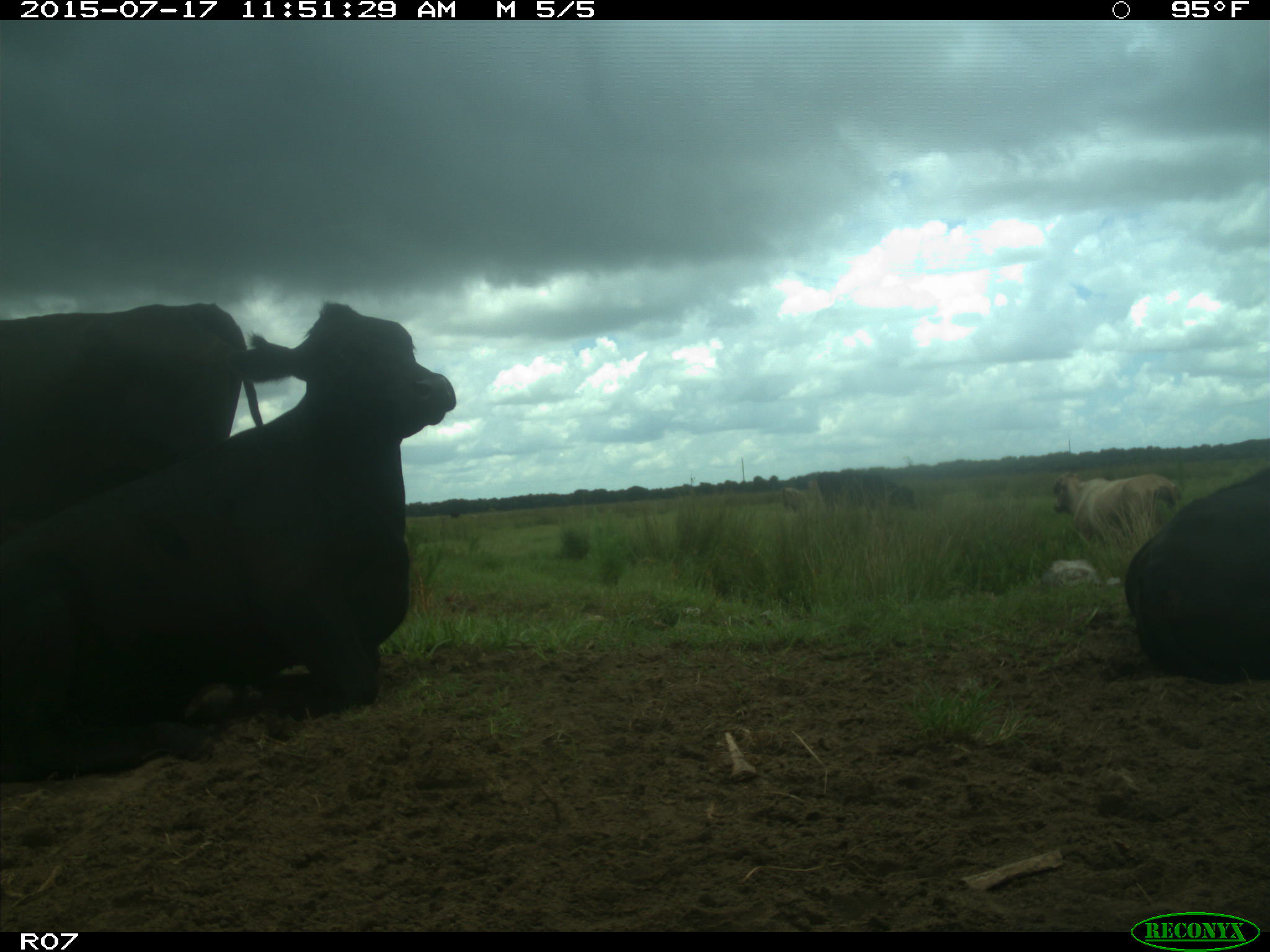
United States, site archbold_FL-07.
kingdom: Animalia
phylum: Chordata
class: Mammalia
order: Artiodactyla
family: Bovidae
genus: Bos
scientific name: Bos taurus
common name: domestic cow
Bos taurus (domestic cow).